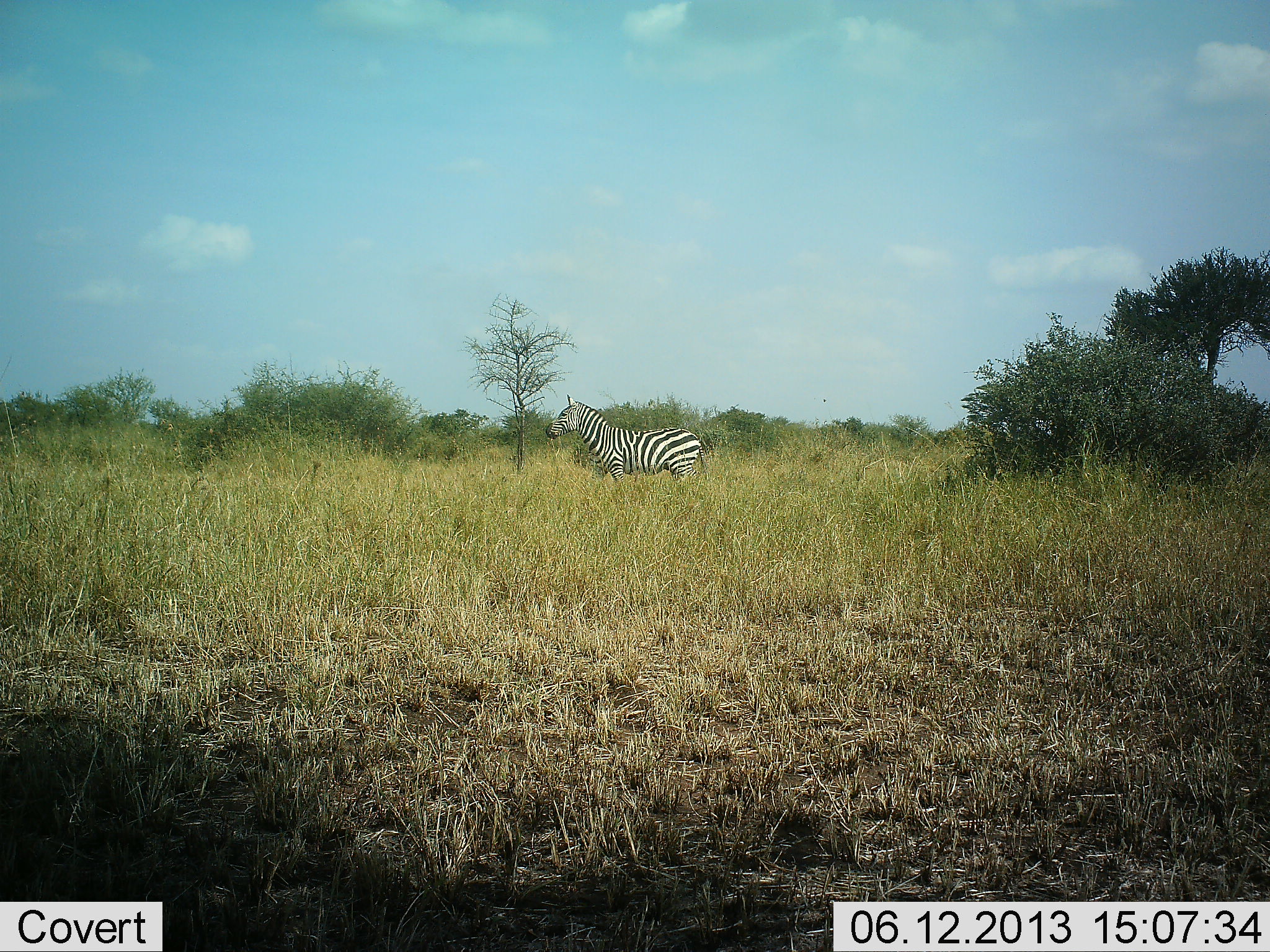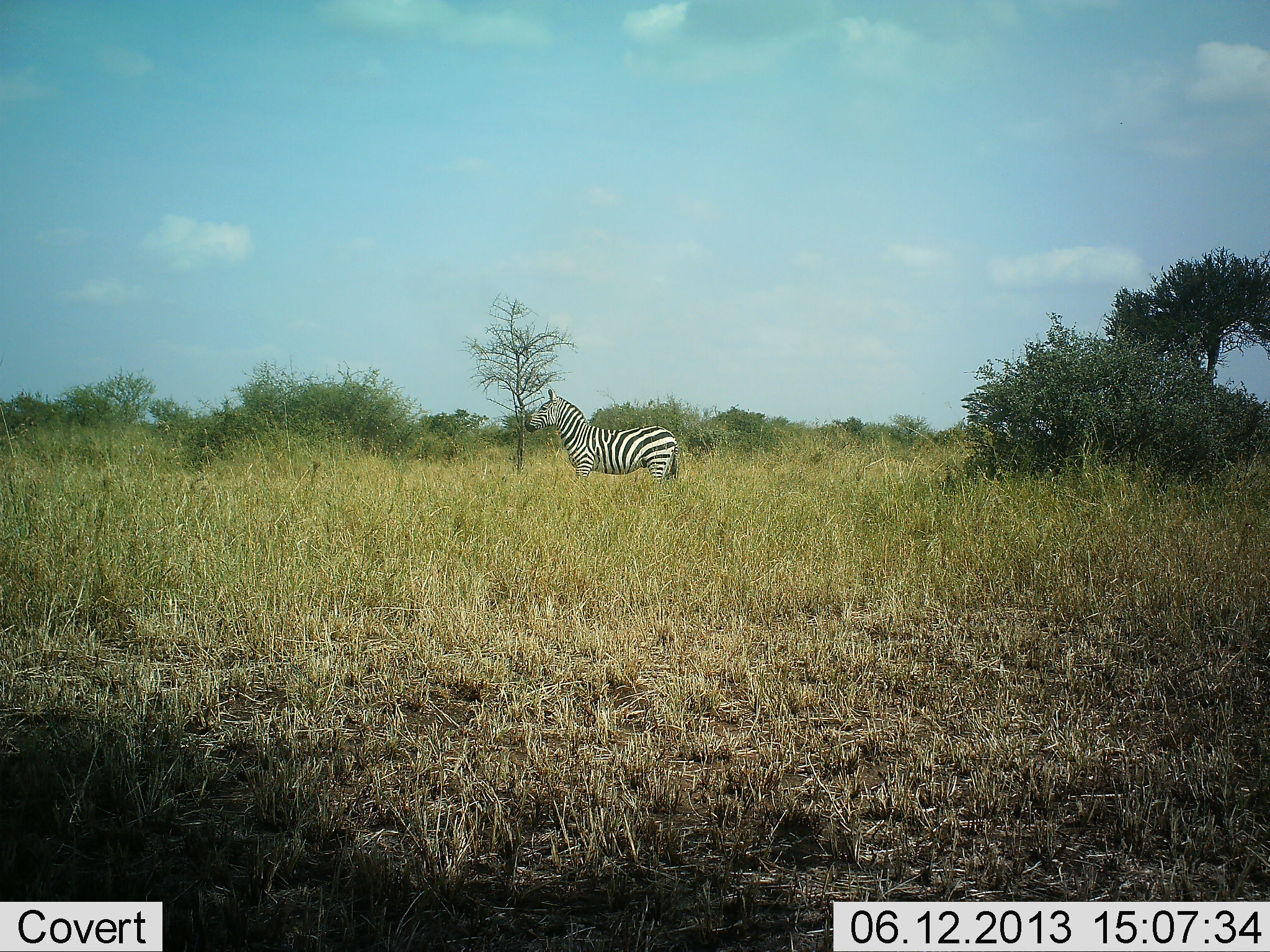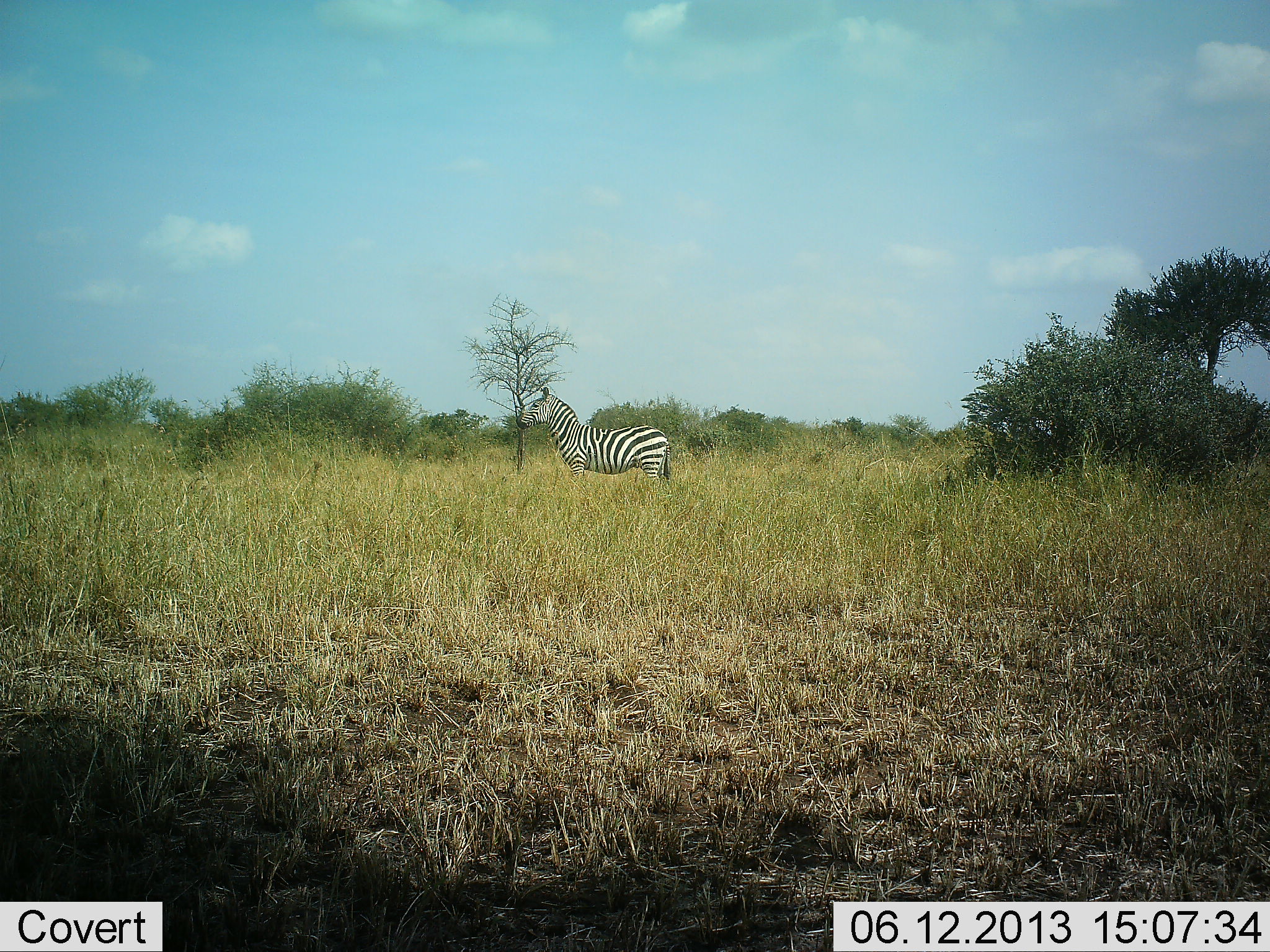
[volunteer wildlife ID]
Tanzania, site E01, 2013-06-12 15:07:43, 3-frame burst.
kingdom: Animalia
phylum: Chordata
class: Mammalia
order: Perissodactyla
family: Equidae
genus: Equus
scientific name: Equus quagga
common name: plains zebra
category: zebra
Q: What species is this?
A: Zebra (plains zebra) (Equus quagga).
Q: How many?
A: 1.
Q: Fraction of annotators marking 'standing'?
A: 67%.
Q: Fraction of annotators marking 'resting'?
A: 0%.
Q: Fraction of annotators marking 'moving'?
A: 40%.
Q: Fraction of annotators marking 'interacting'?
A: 3%.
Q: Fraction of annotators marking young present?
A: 0%.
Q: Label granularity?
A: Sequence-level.